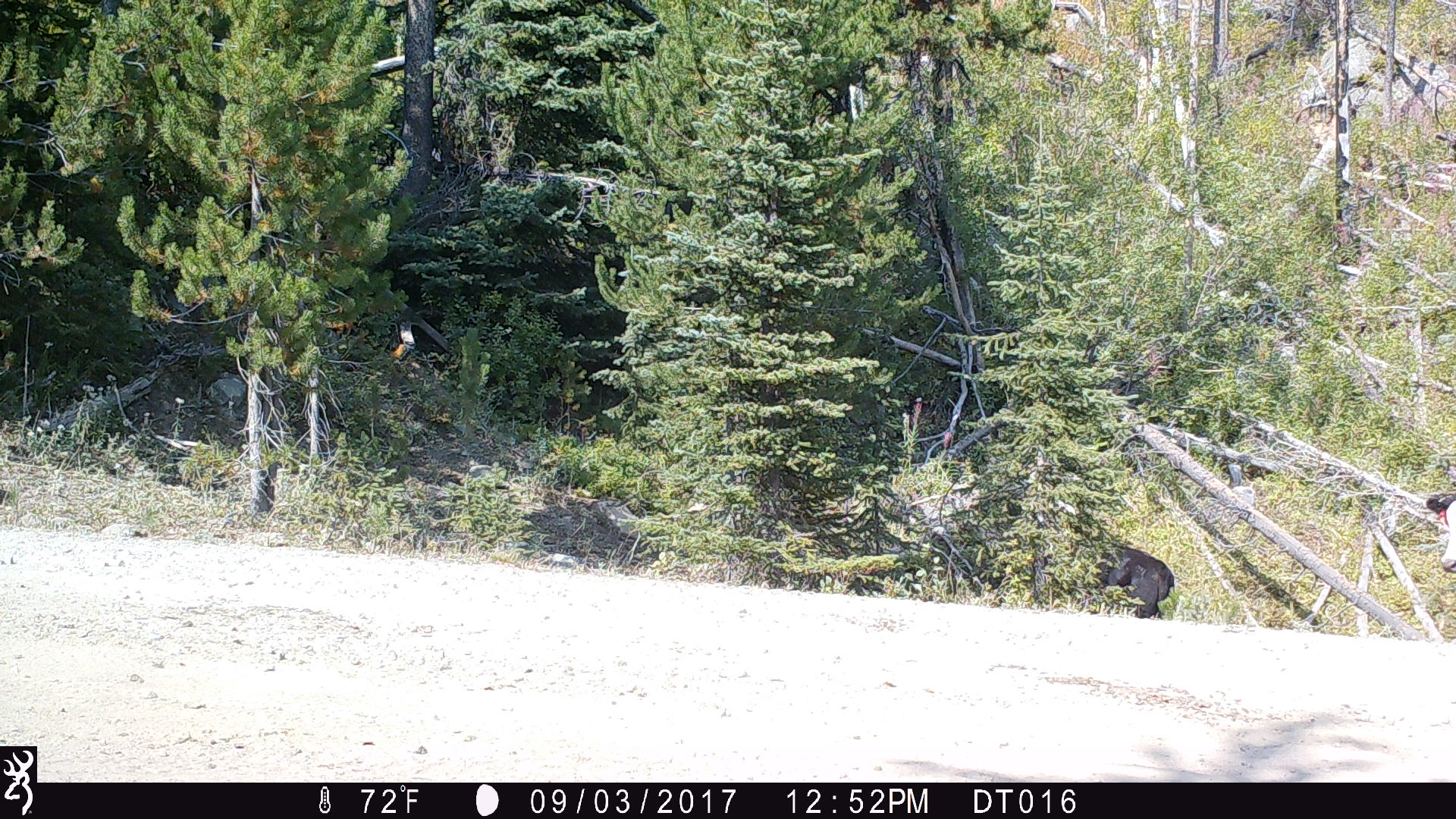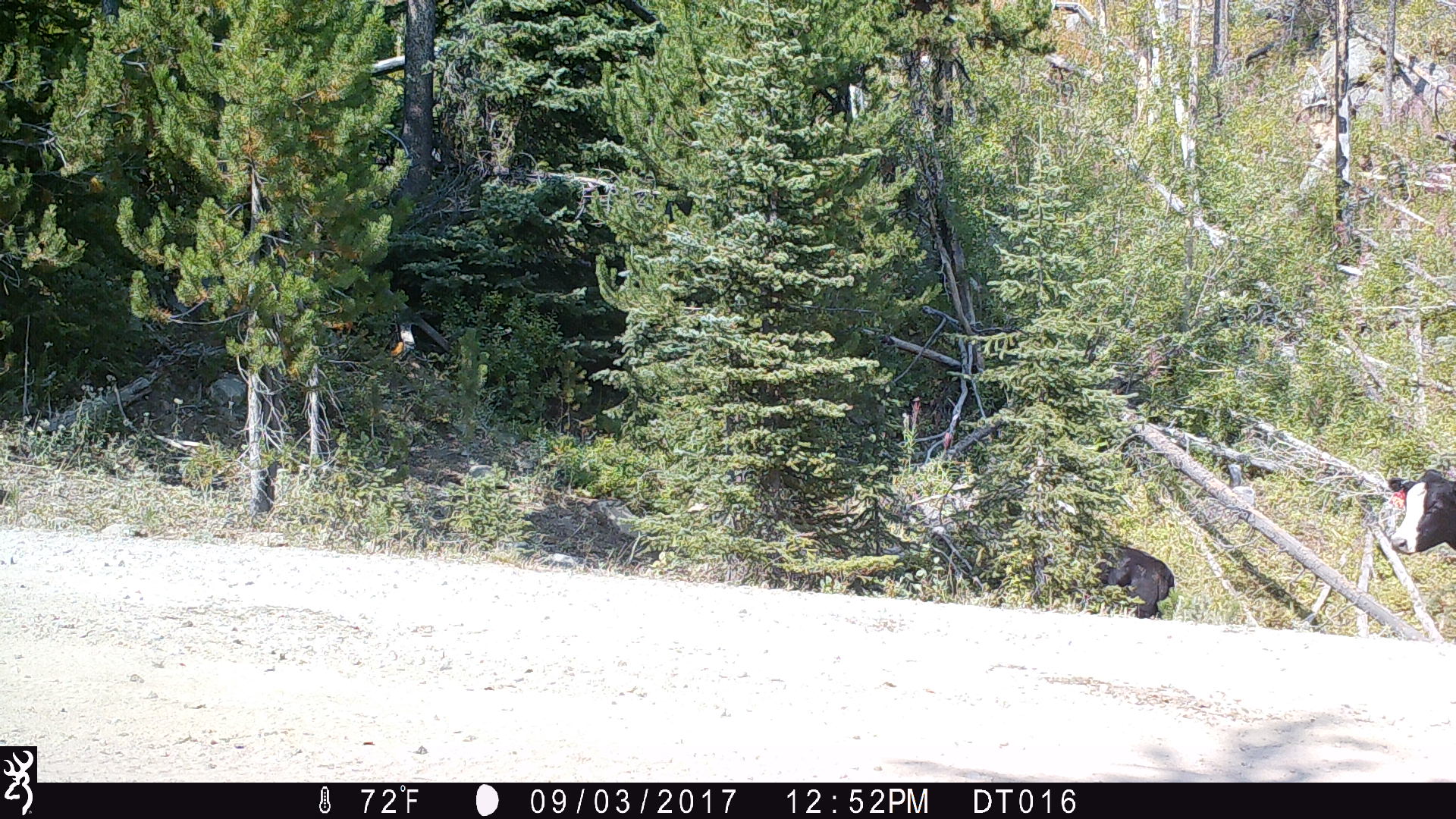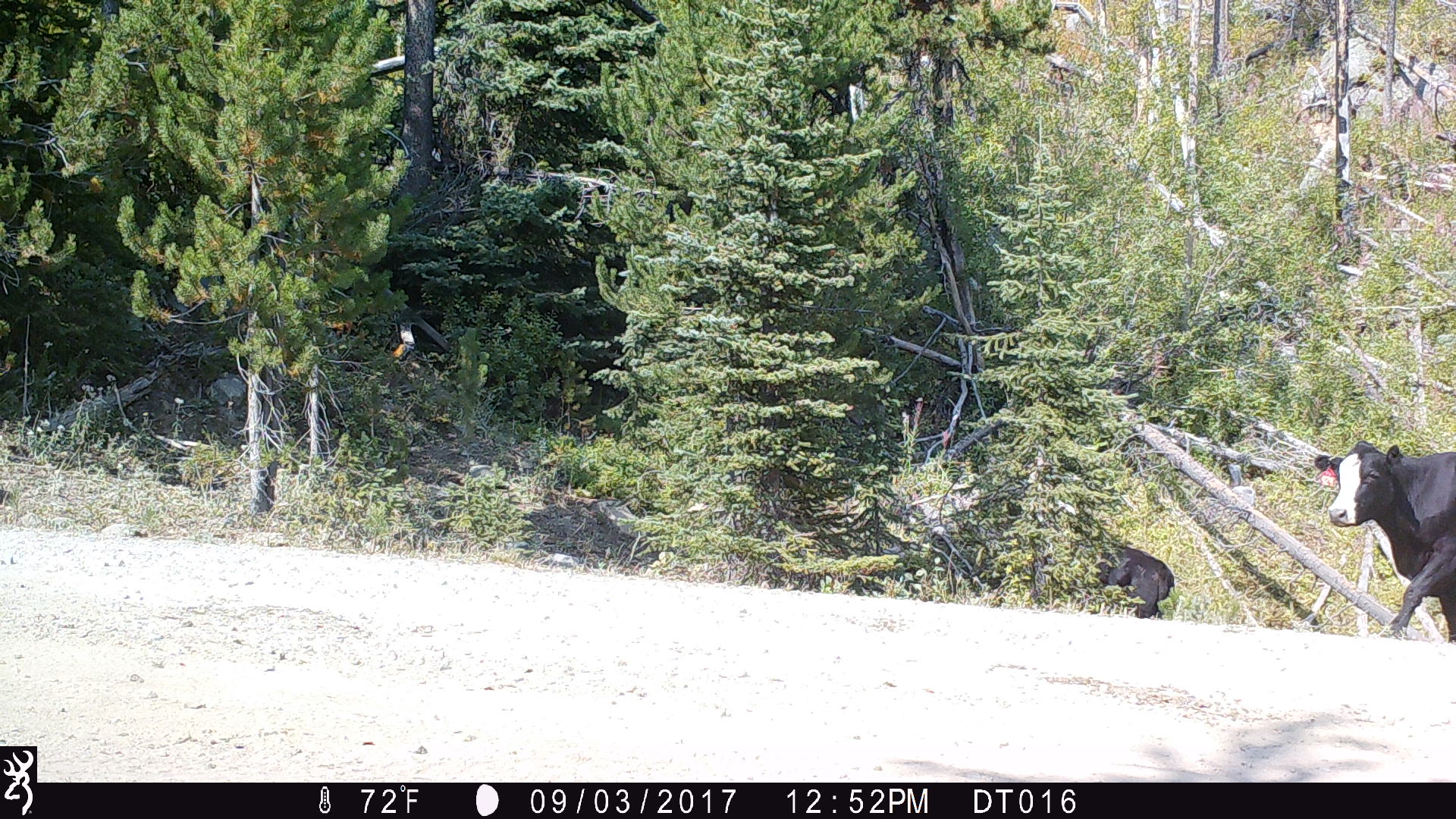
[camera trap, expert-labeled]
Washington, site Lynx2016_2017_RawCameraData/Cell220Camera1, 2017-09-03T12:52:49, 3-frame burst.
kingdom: Animalia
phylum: Chordata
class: Mammalia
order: Artiodactyla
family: Bovidae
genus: Bos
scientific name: Bos taurus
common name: domestic cattle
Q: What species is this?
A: Domestic cattle (Bos taurus).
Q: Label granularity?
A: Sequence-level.